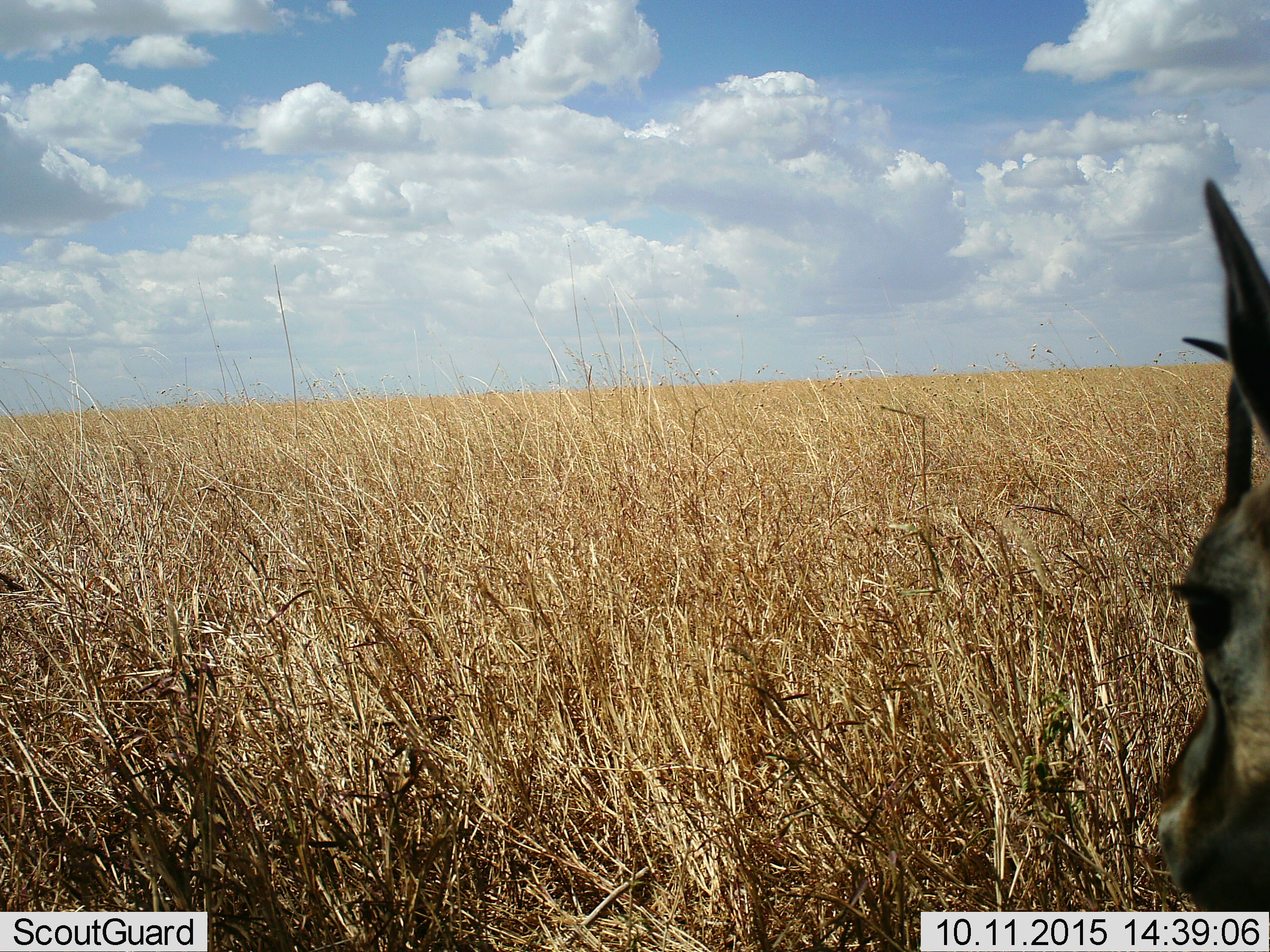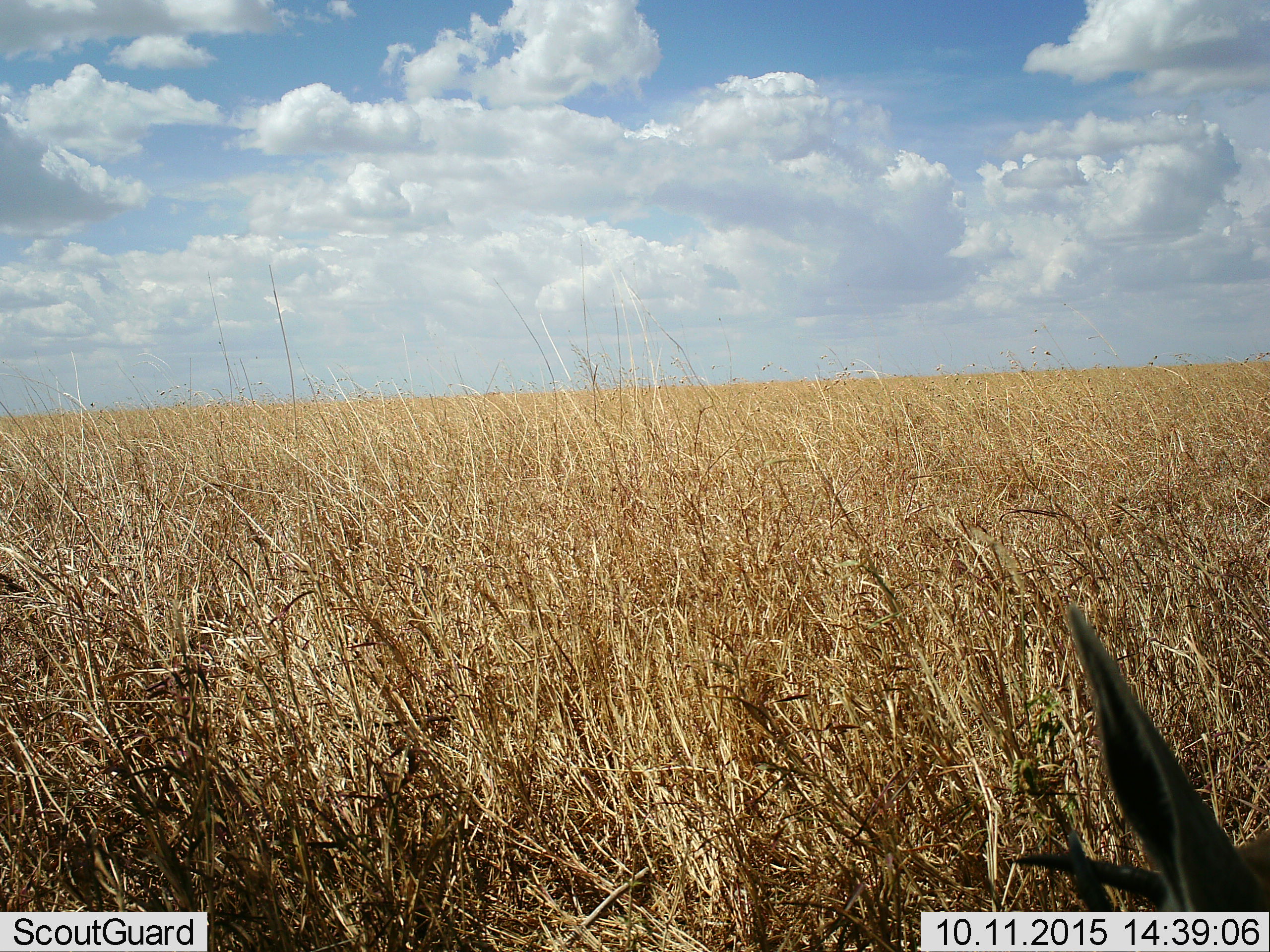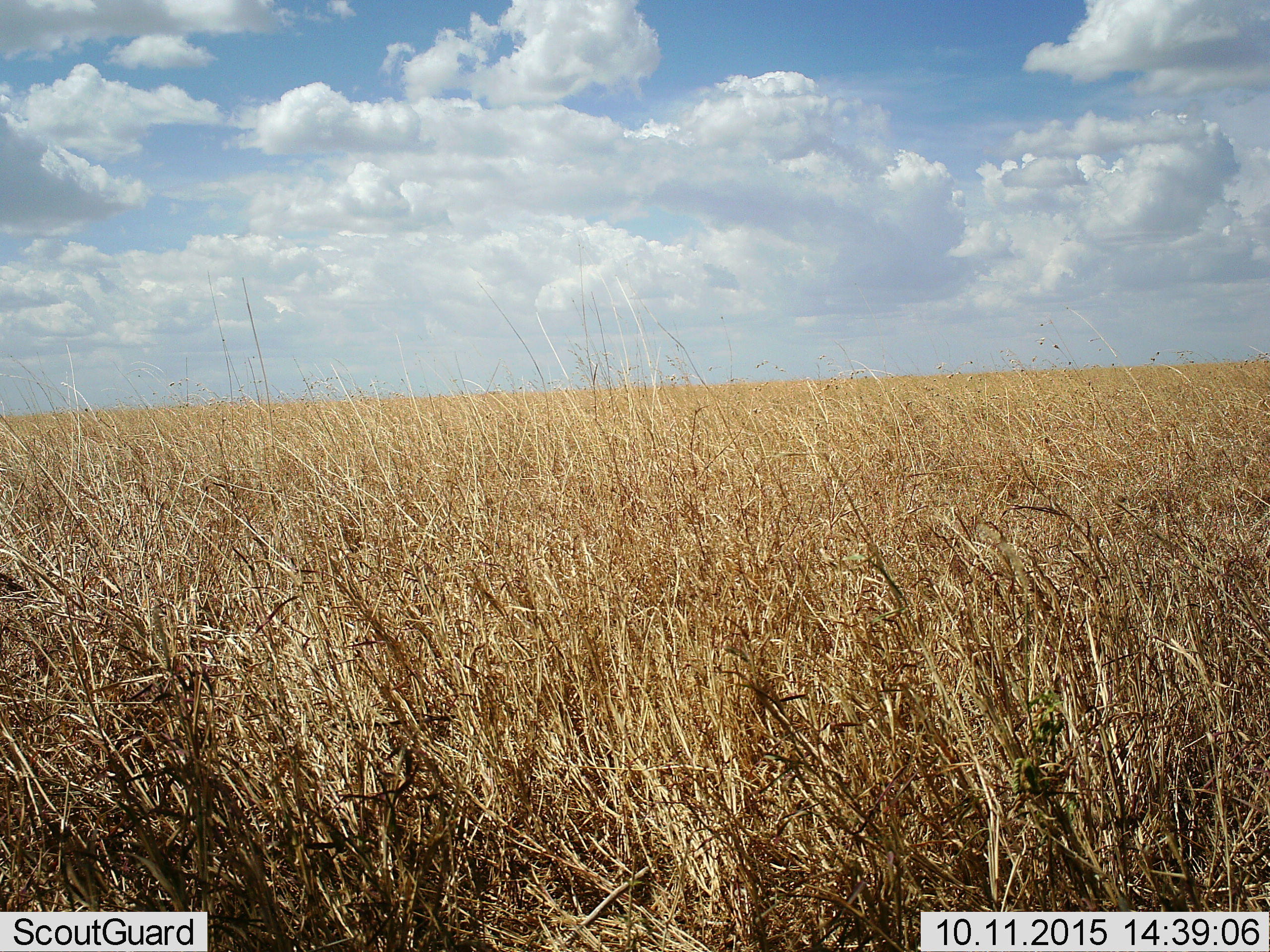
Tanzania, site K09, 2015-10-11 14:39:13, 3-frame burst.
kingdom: Animalia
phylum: Chordata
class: Mammalia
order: Artiodactyla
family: Bovidae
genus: Eudorcas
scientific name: Eudorcas thomsonii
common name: thomson's gazelle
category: gazellethomsons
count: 1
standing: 78%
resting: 0%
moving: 22%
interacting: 0%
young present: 0%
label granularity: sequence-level